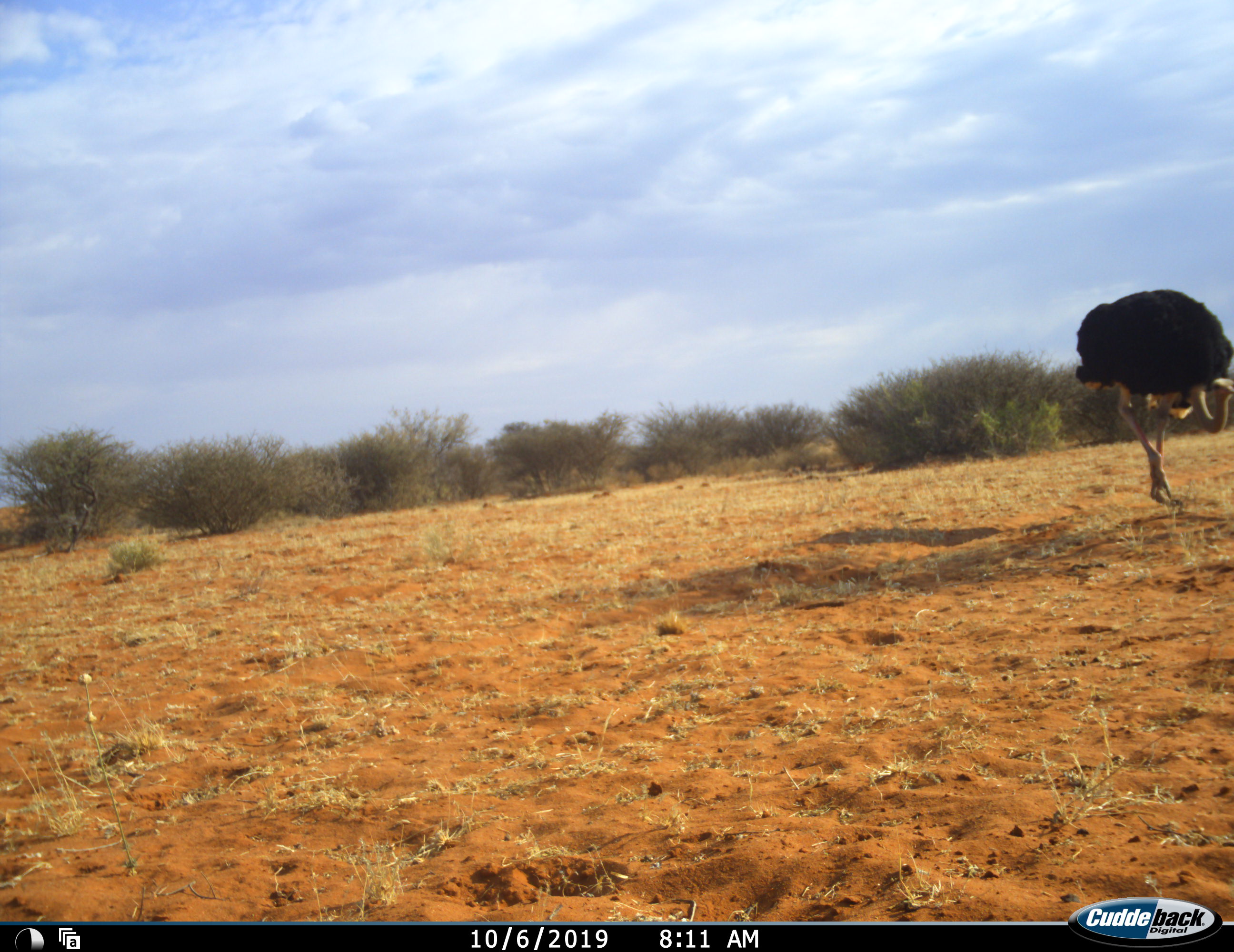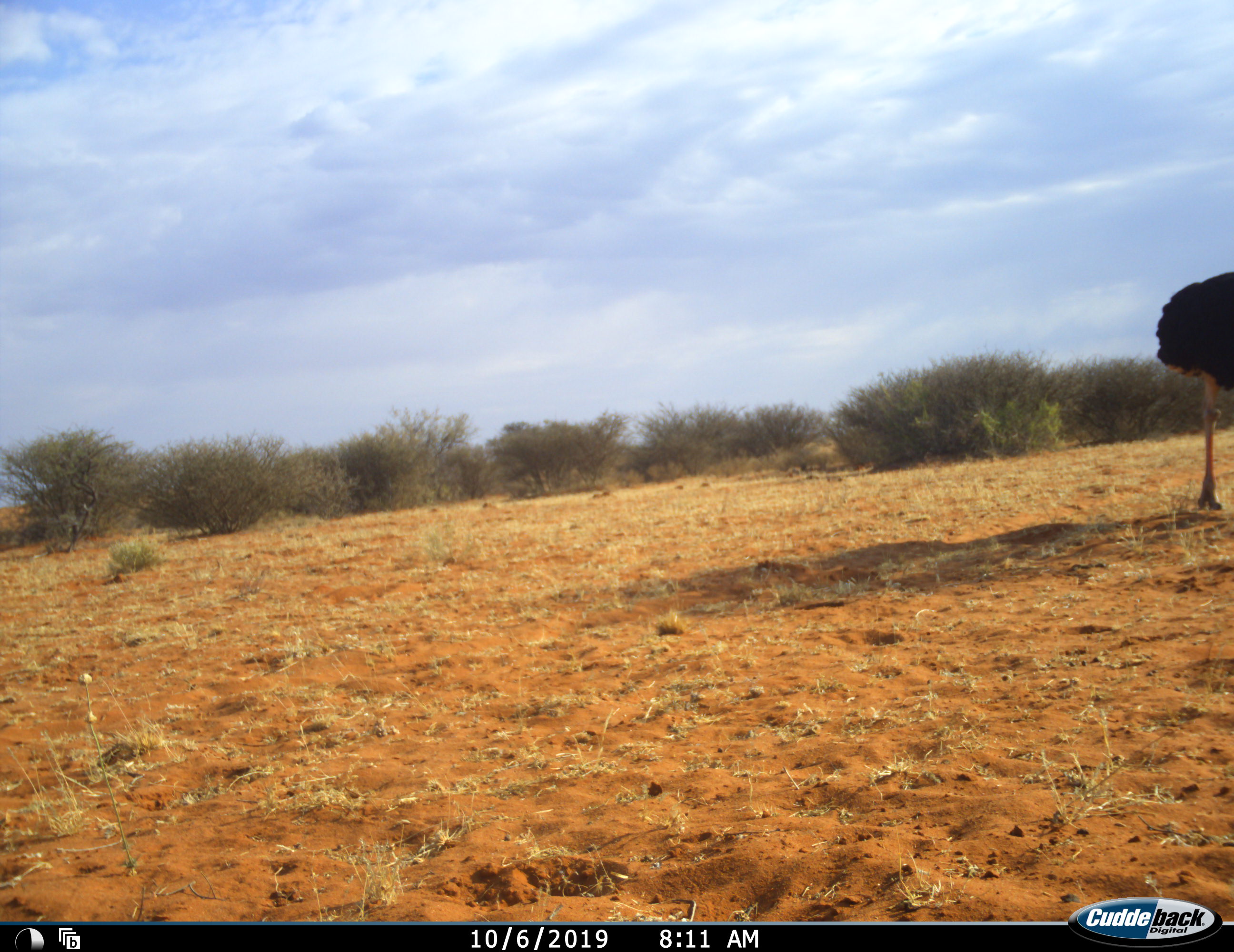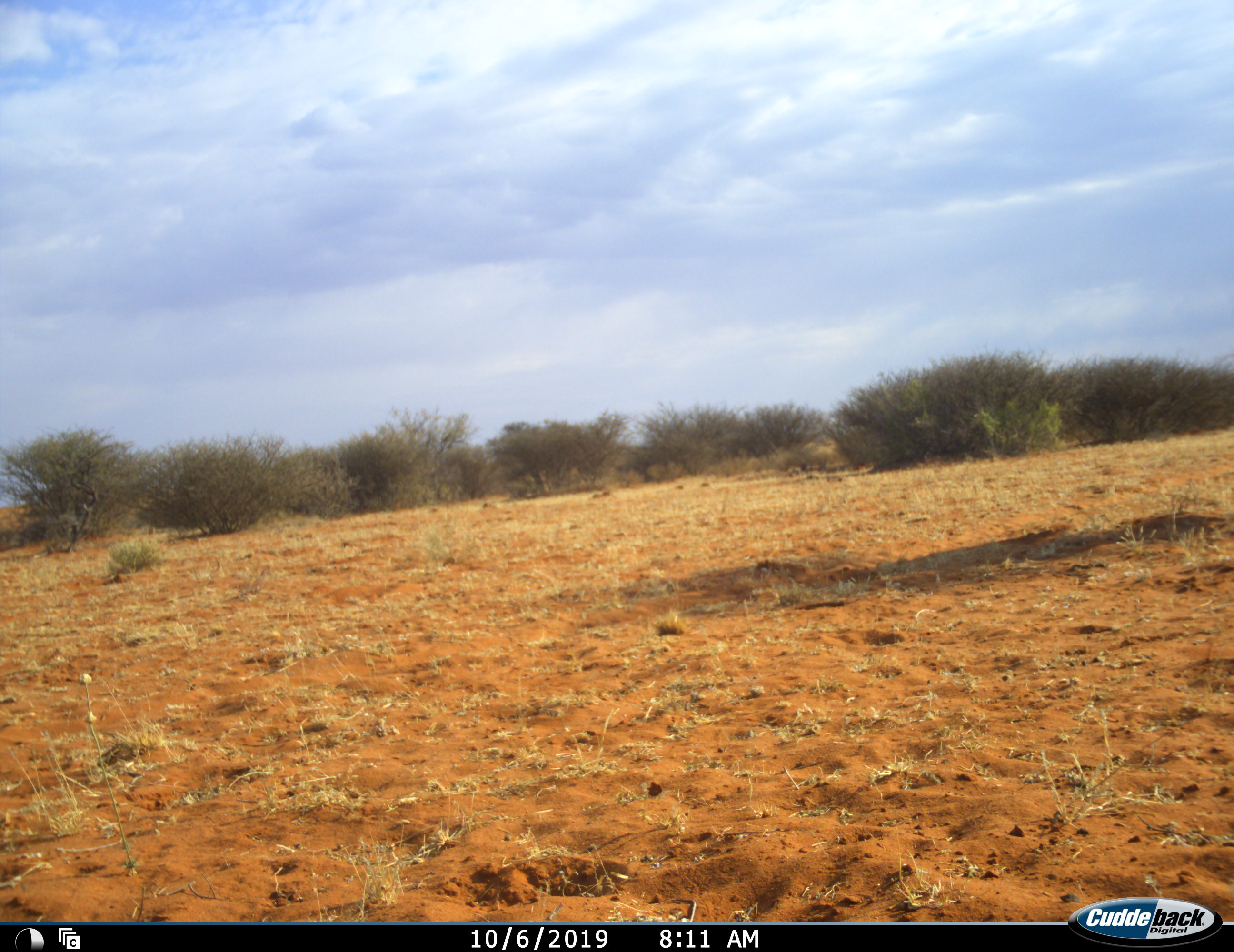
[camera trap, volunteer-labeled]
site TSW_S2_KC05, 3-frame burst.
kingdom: Animalia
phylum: Chordata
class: Aves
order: Struthioniformes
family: Struthionidae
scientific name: Struthionidae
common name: ostrich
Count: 1.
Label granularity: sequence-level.